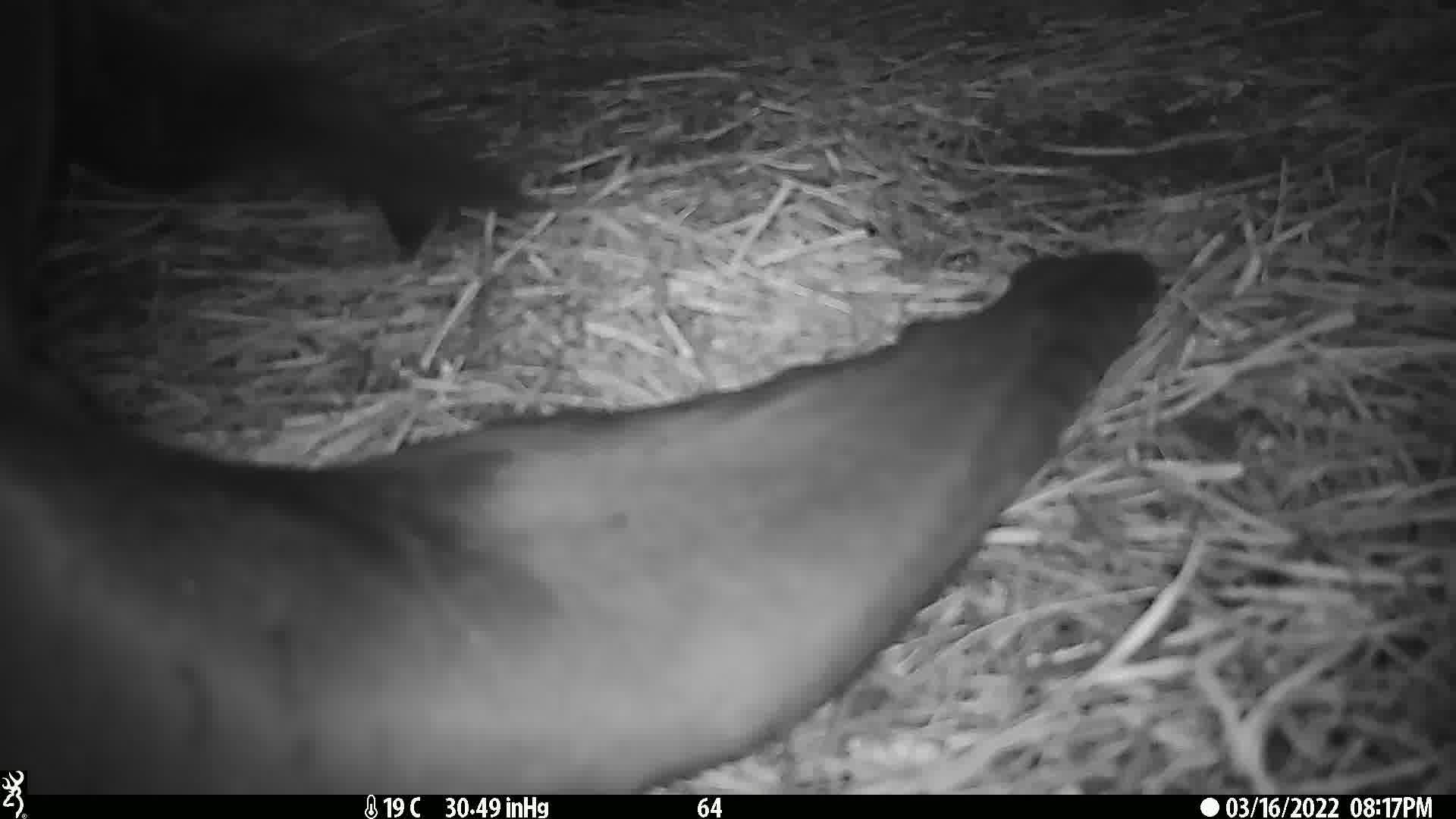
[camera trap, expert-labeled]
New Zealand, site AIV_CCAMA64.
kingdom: Animalia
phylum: Chordata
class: Mammalia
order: Carnivora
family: Otariidae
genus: Phocarctos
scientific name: Phocarctos hookeri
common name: new zealand sea lion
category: sealion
Sealion (new zealand sea lion) (Phocarctos hookeri).